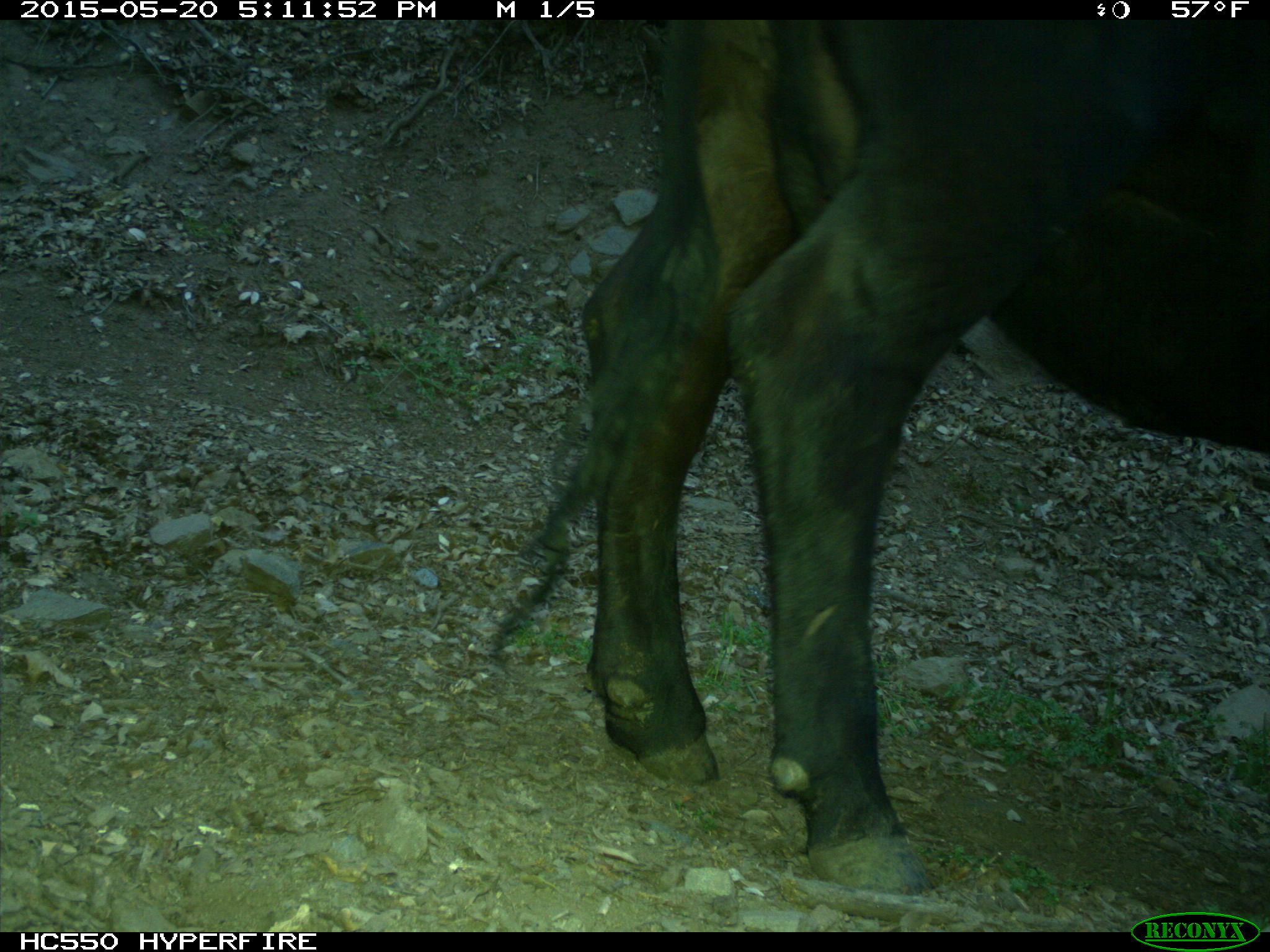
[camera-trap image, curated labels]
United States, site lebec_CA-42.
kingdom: Animalia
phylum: Chordata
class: Mammalia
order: Artiodactyla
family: Bovidae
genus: Bos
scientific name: Bos taurus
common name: domestic cow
Bos taurus (domestic cow).